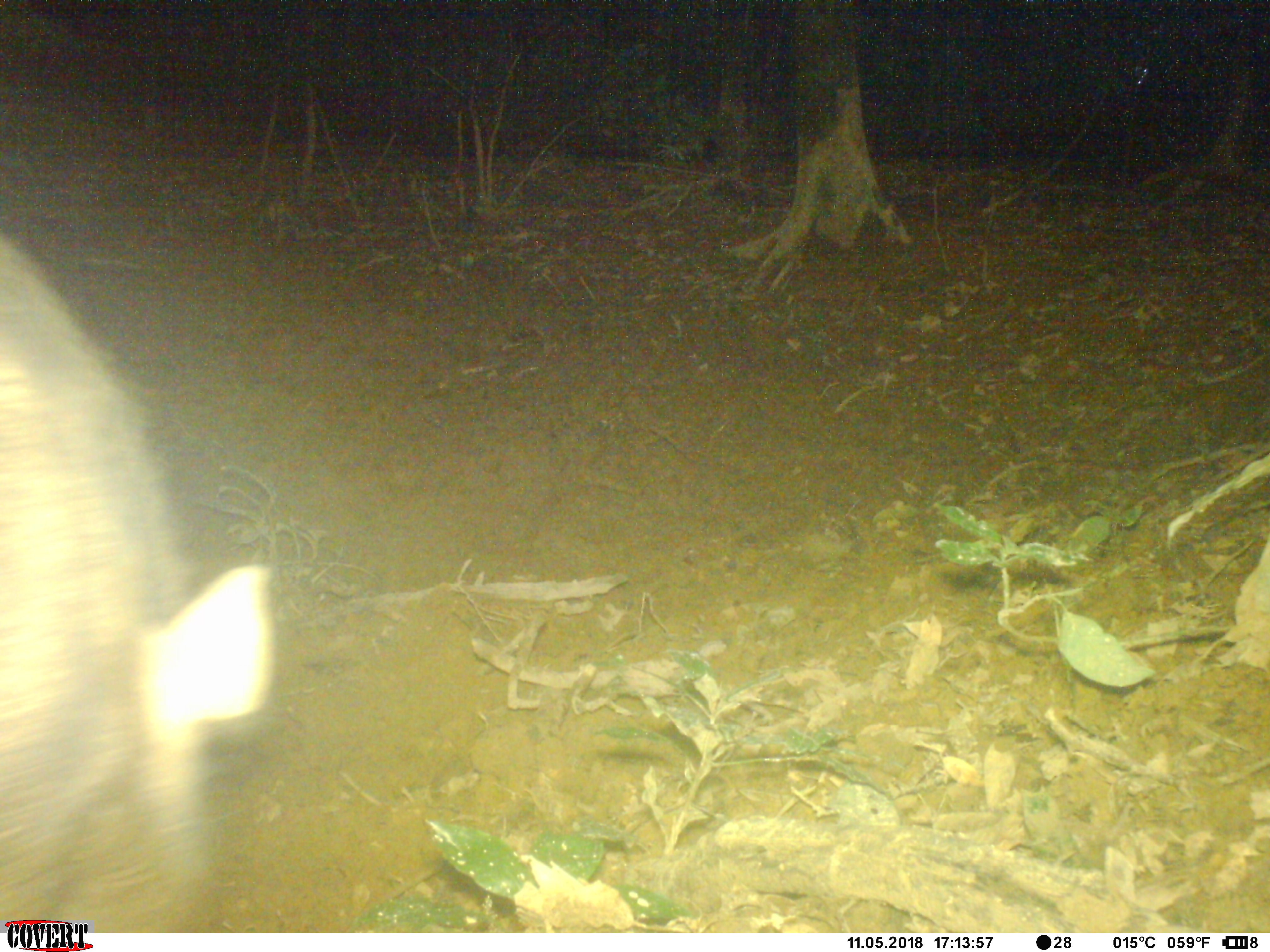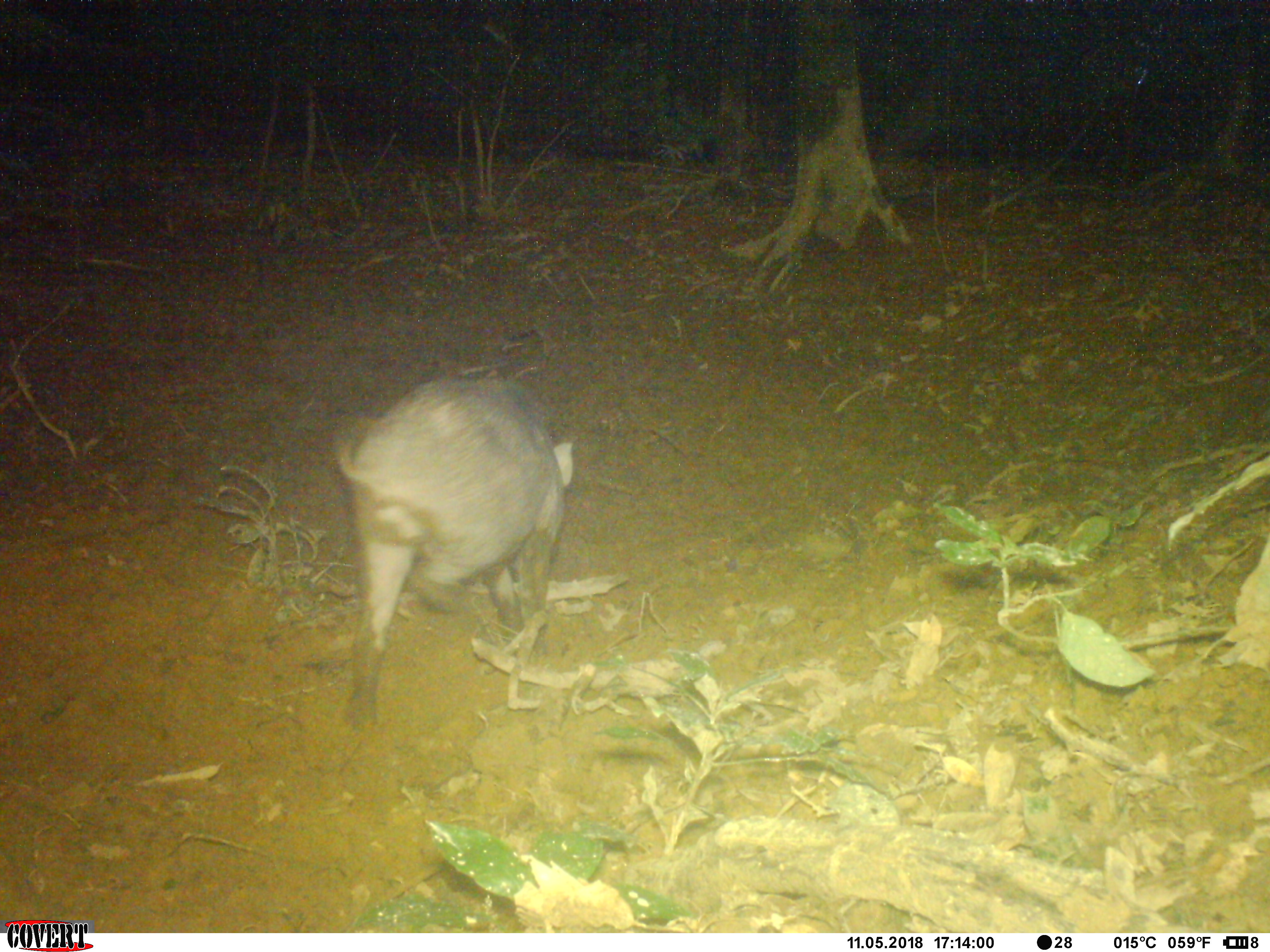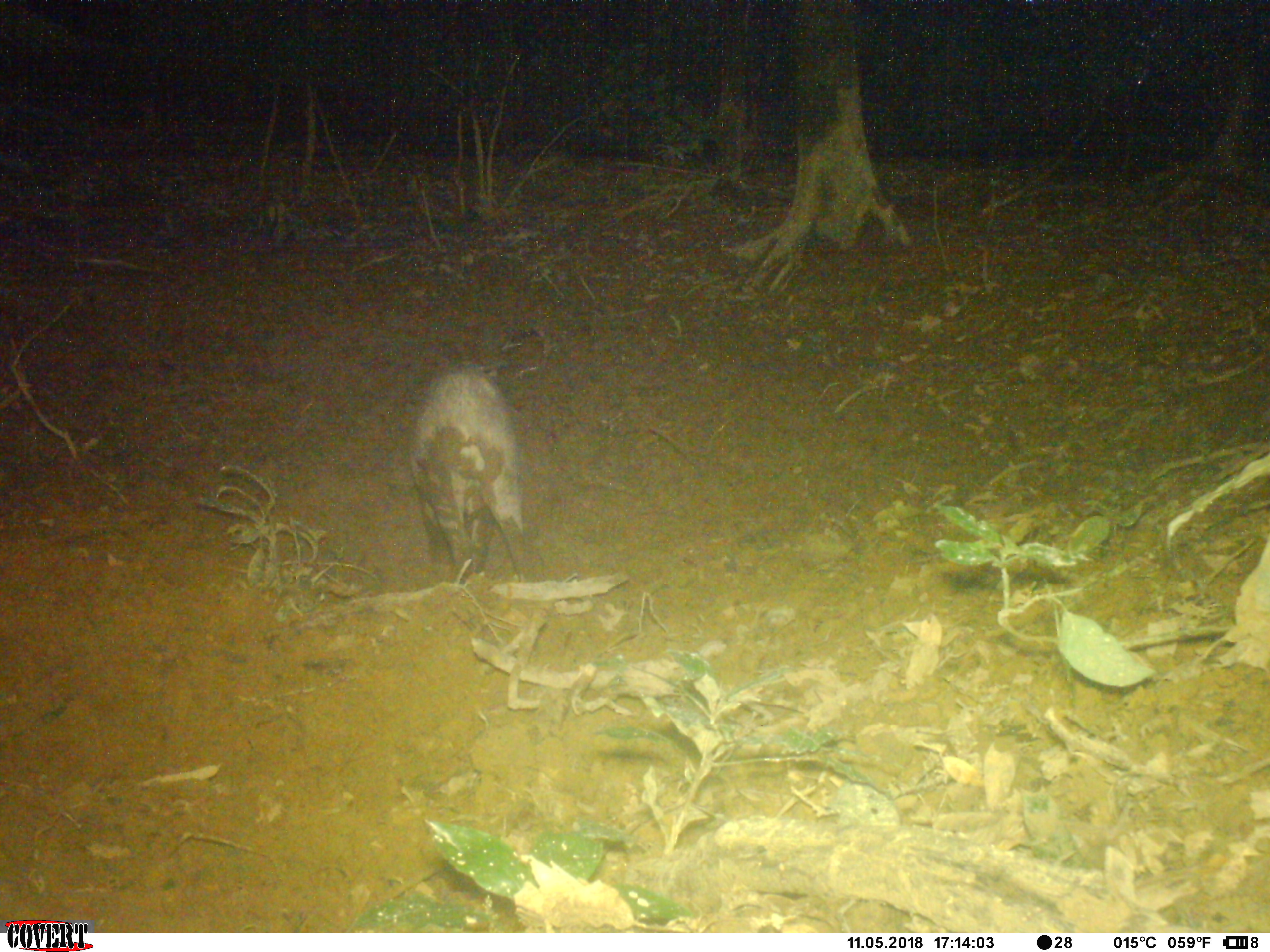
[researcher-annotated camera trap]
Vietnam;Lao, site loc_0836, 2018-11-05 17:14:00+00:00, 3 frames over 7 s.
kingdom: Animalia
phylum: Chordata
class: Mammalia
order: Artiodactyla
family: Suidae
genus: Sus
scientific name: Sus scrofa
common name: eurasian wild pig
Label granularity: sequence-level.